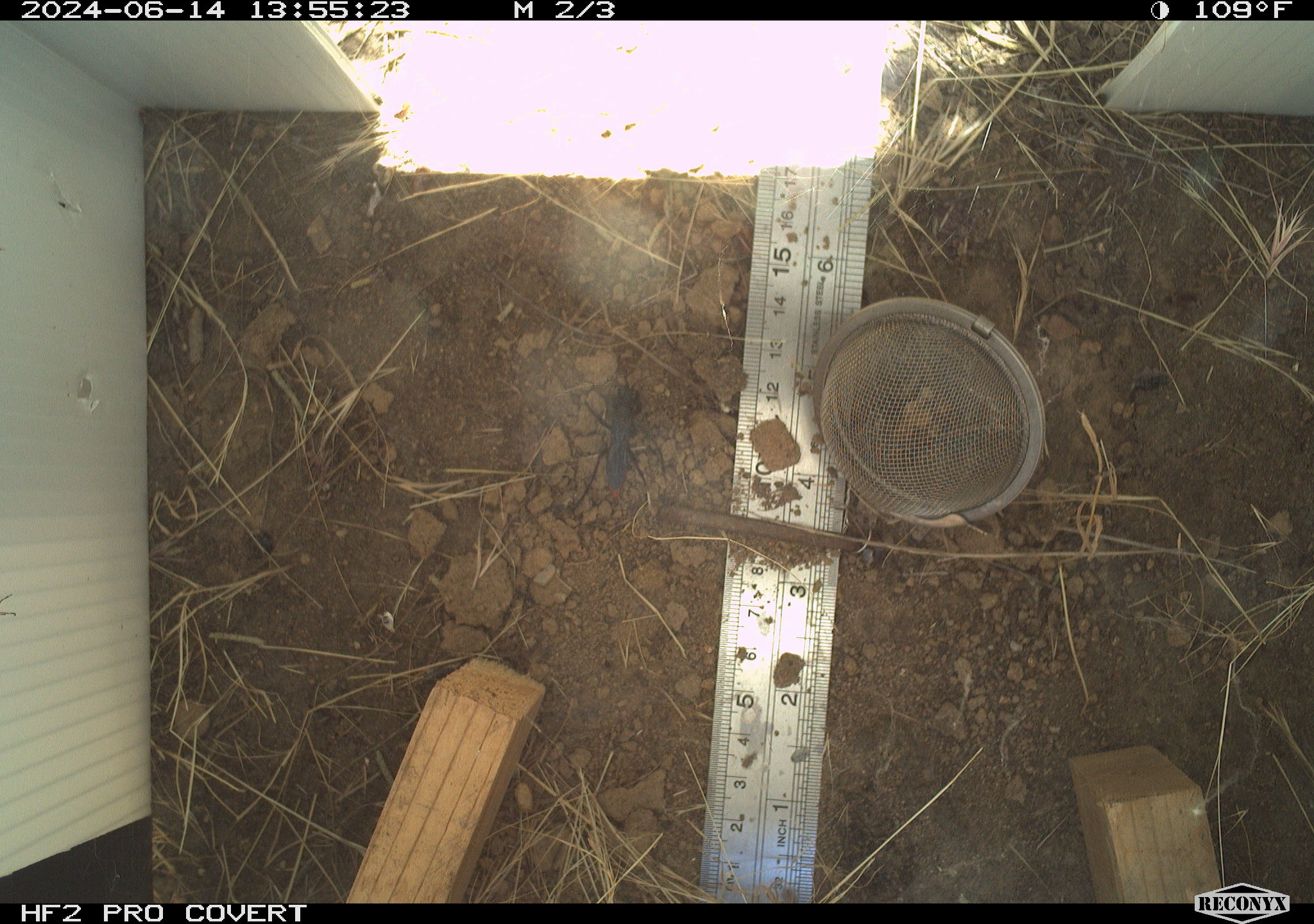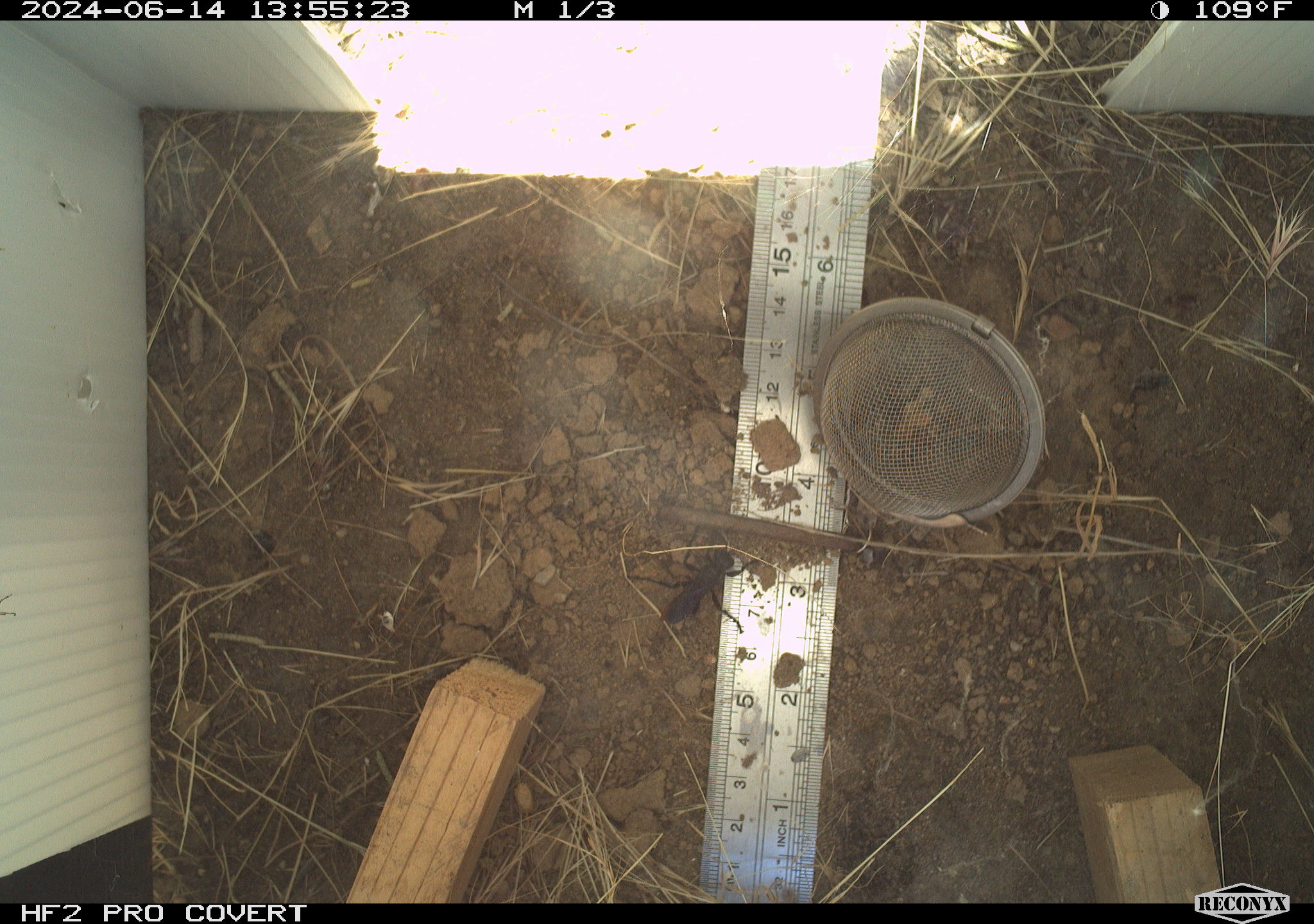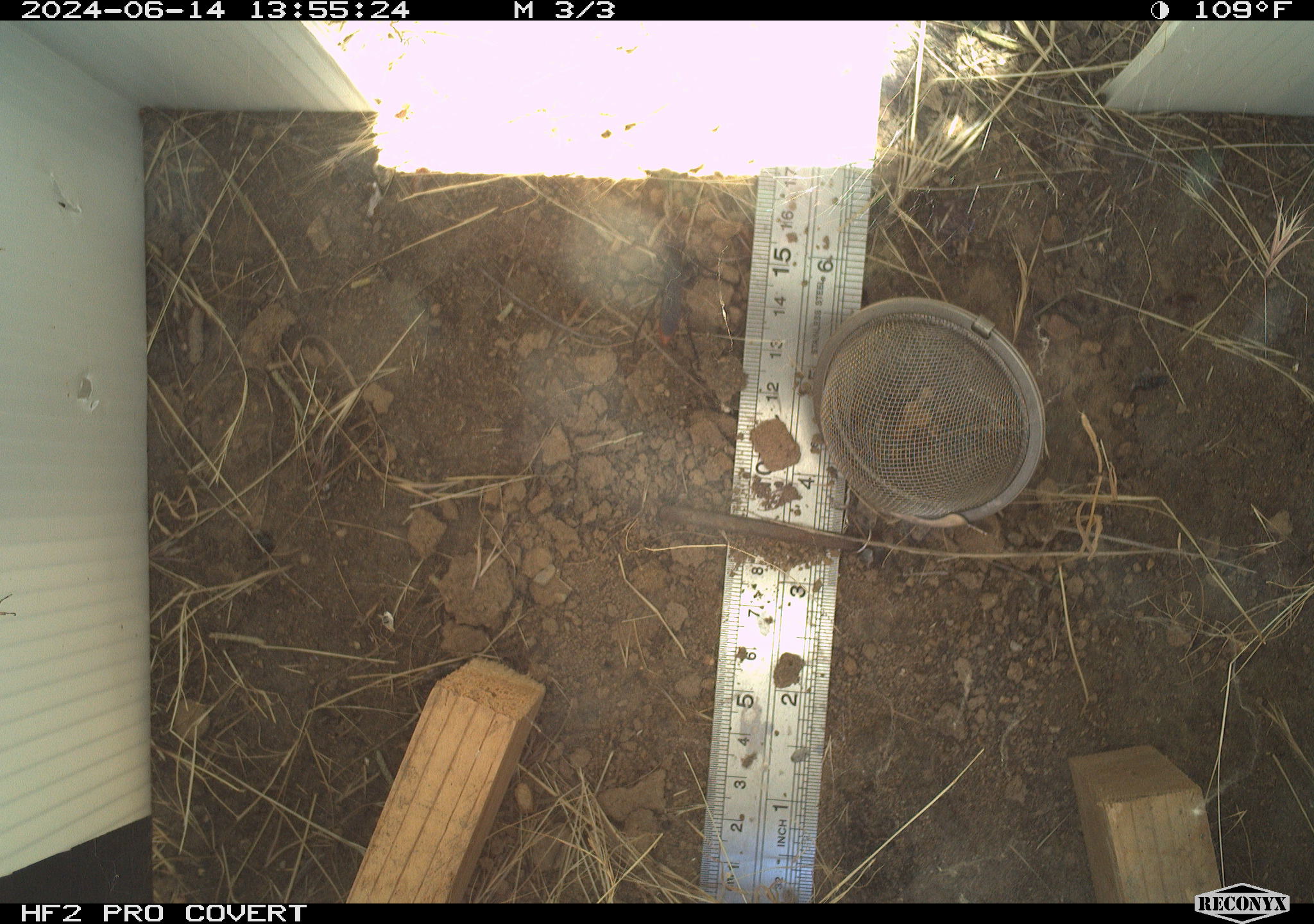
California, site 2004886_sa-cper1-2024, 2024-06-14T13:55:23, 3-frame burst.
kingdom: Animalia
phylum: Arthropoda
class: Insecta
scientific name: Insecta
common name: insect